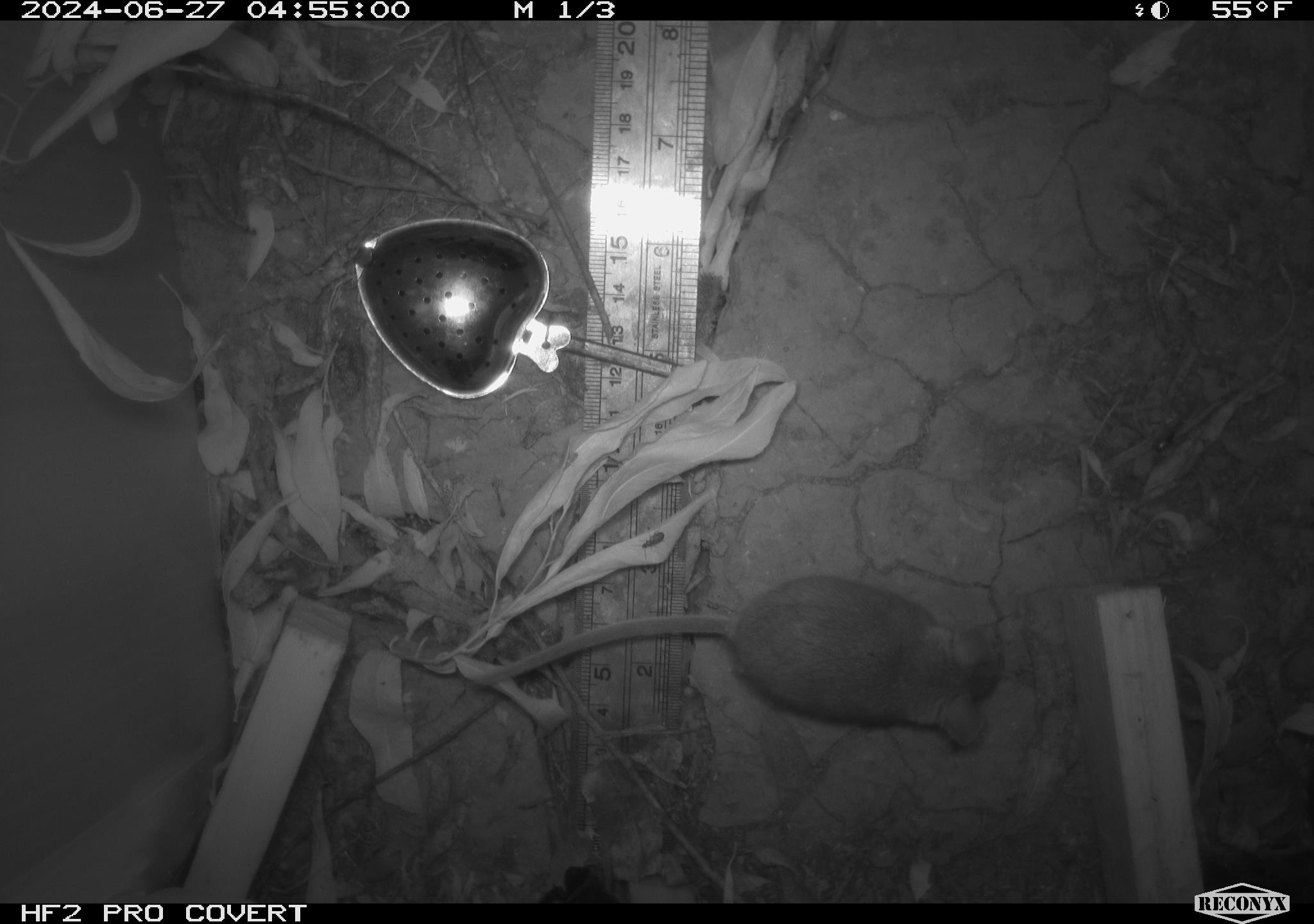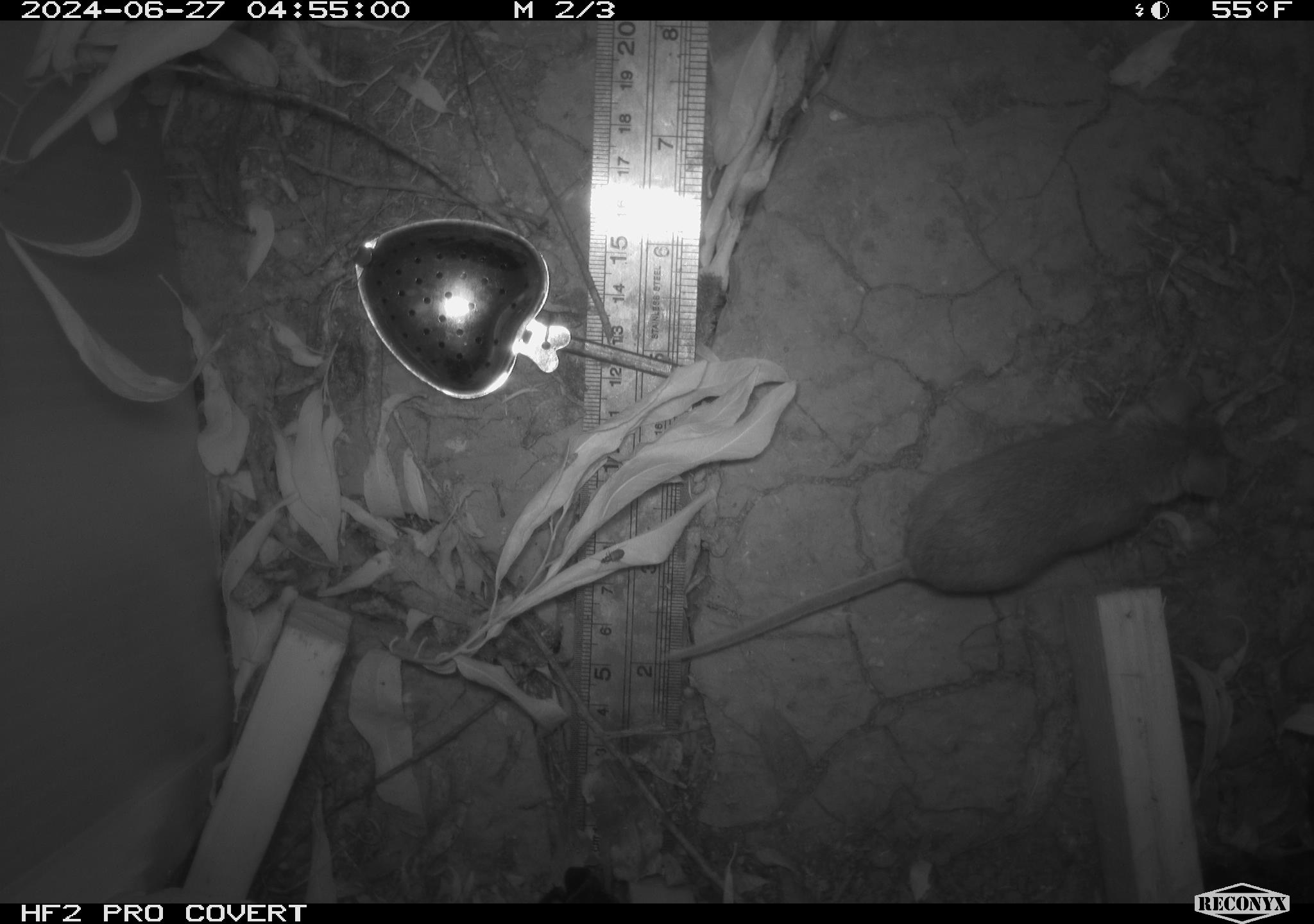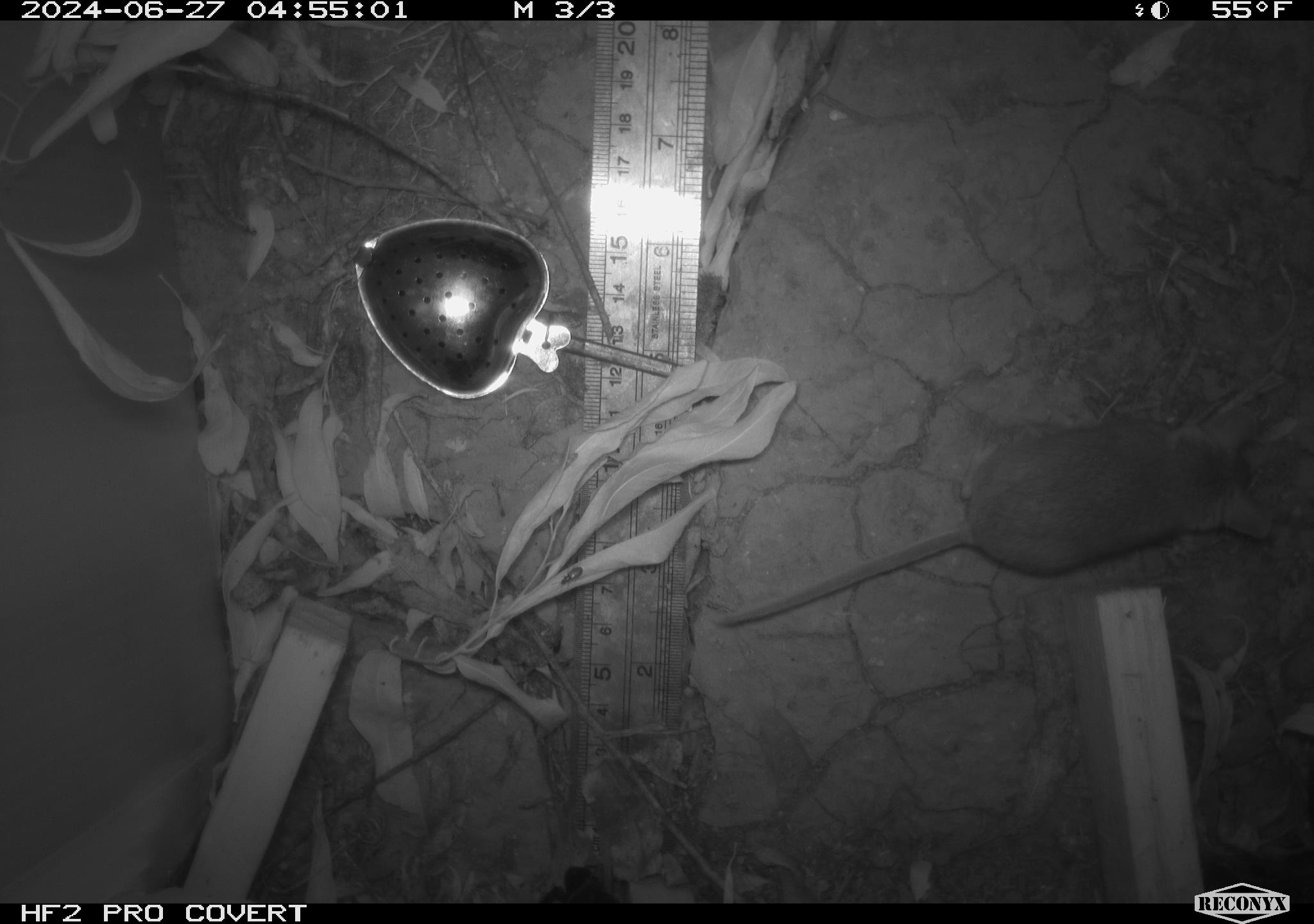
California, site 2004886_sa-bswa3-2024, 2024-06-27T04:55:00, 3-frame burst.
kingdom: Animalia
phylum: Chordata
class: Mammalia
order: Rodentia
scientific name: Rodentia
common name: mouse species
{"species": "mouse species (Rodentia)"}